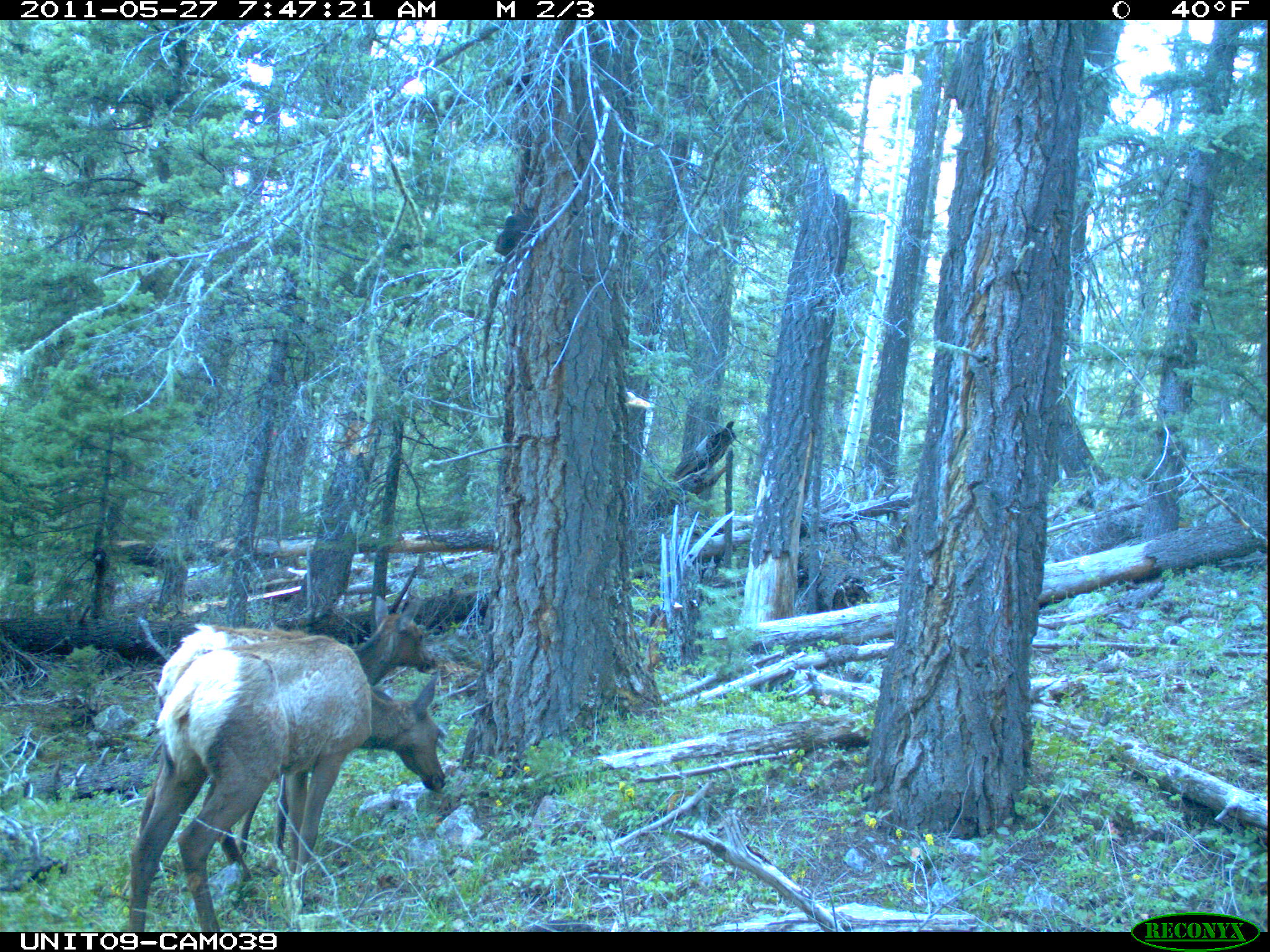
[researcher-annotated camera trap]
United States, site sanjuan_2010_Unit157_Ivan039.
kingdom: Animalia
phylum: Chordata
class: Mammalia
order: Artiodactyla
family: Cervidae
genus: Cervus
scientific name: Cervus elaphus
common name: red deer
Cervus elaphus (red deer).